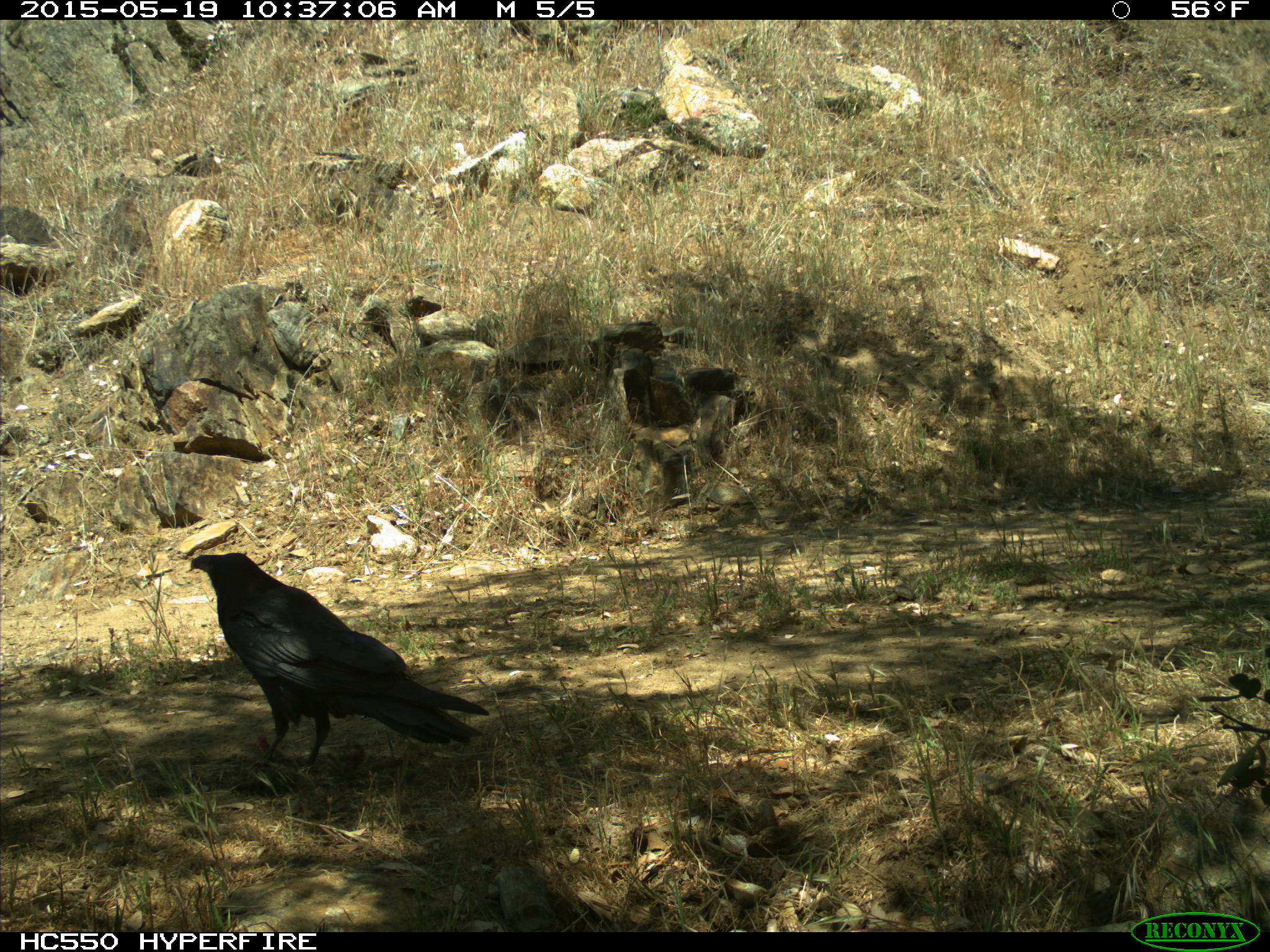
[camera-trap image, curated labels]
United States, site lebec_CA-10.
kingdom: Animalia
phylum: Chordata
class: Aves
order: Passeriformes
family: Corvidae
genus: Corvus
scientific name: Corvus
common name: crows and ravens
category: unidentified corvus